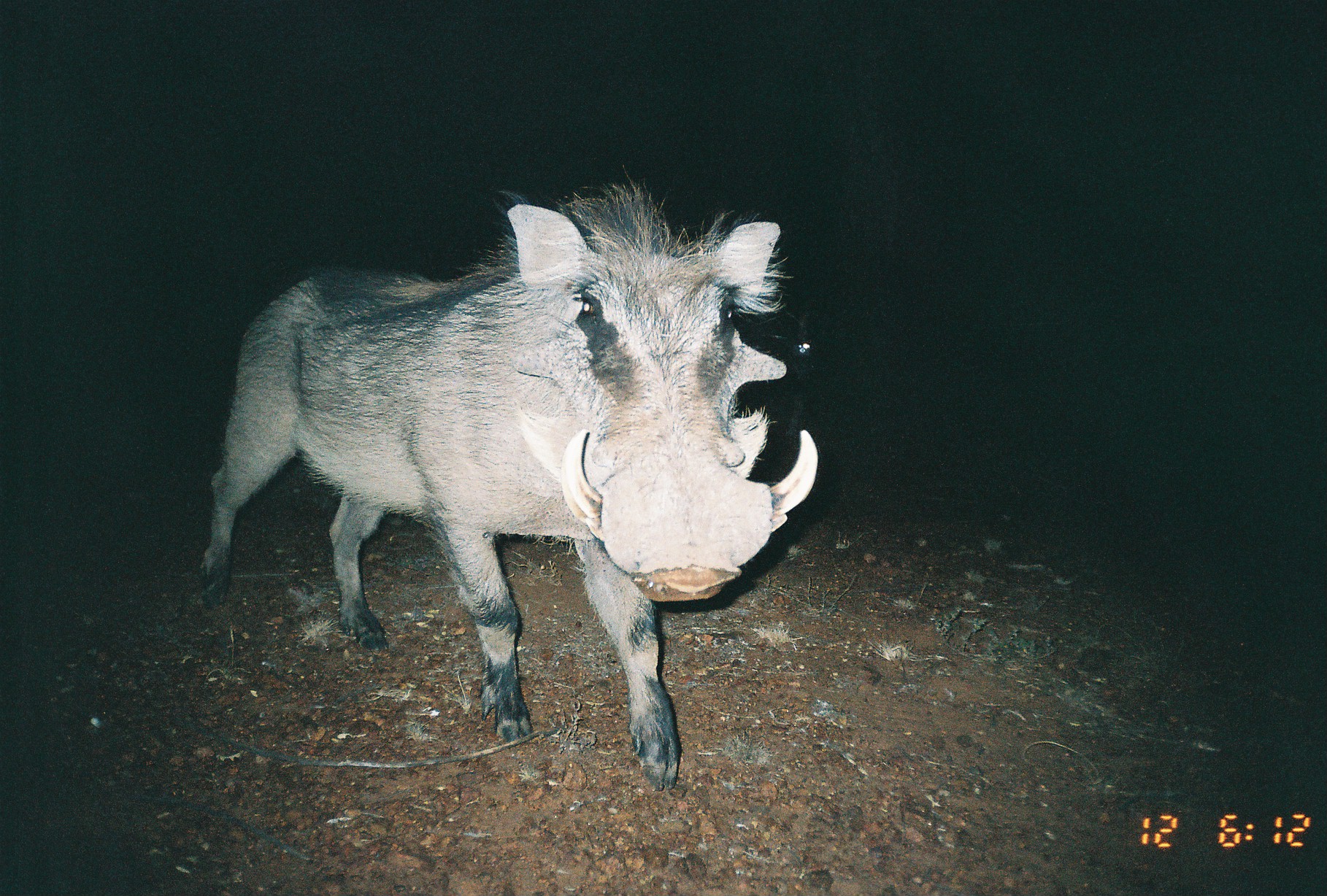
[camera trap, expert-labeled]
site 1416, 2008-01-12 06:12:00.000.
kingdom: Animalia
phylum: Chordata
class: Mammalia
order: Artiodactyla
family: Suidae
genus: Phacochoerus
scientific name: Phacochoerus africanus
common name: common warthog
Phacochoerus africanus (common warthog), count 1.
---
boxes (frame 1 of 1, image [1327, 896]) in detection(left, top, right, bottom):
phacochoerus africanus: detection(190, 163, 820, 793)